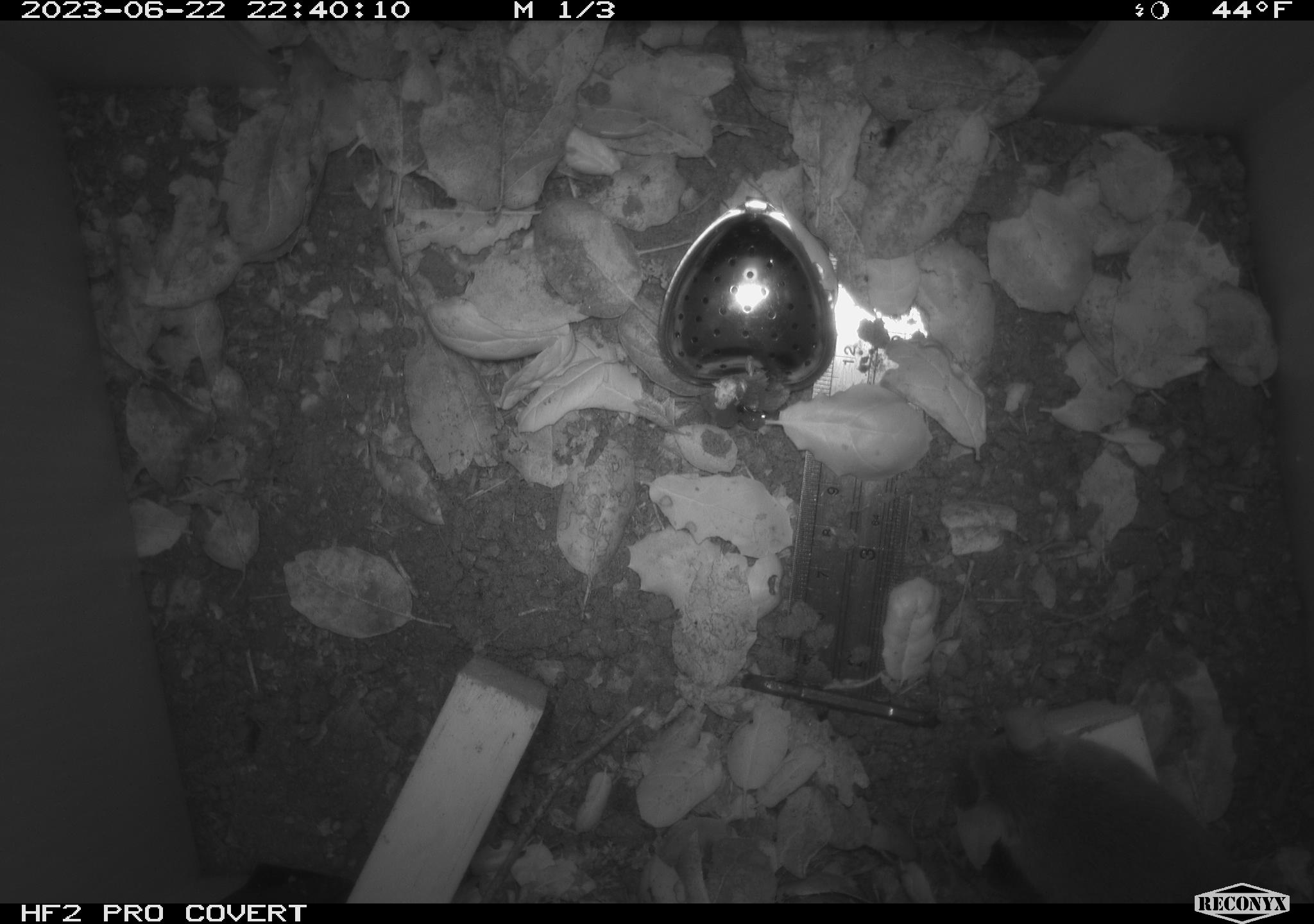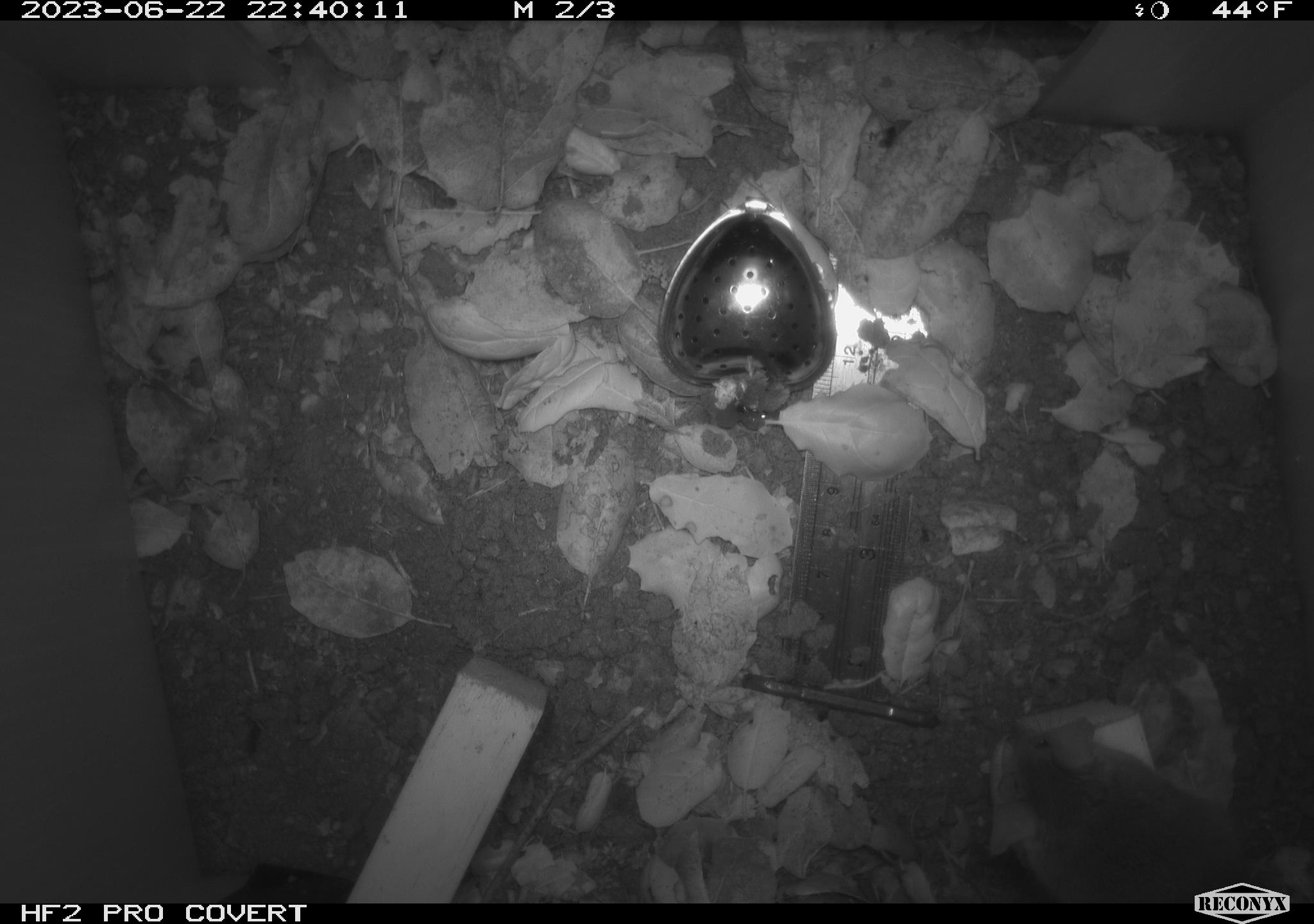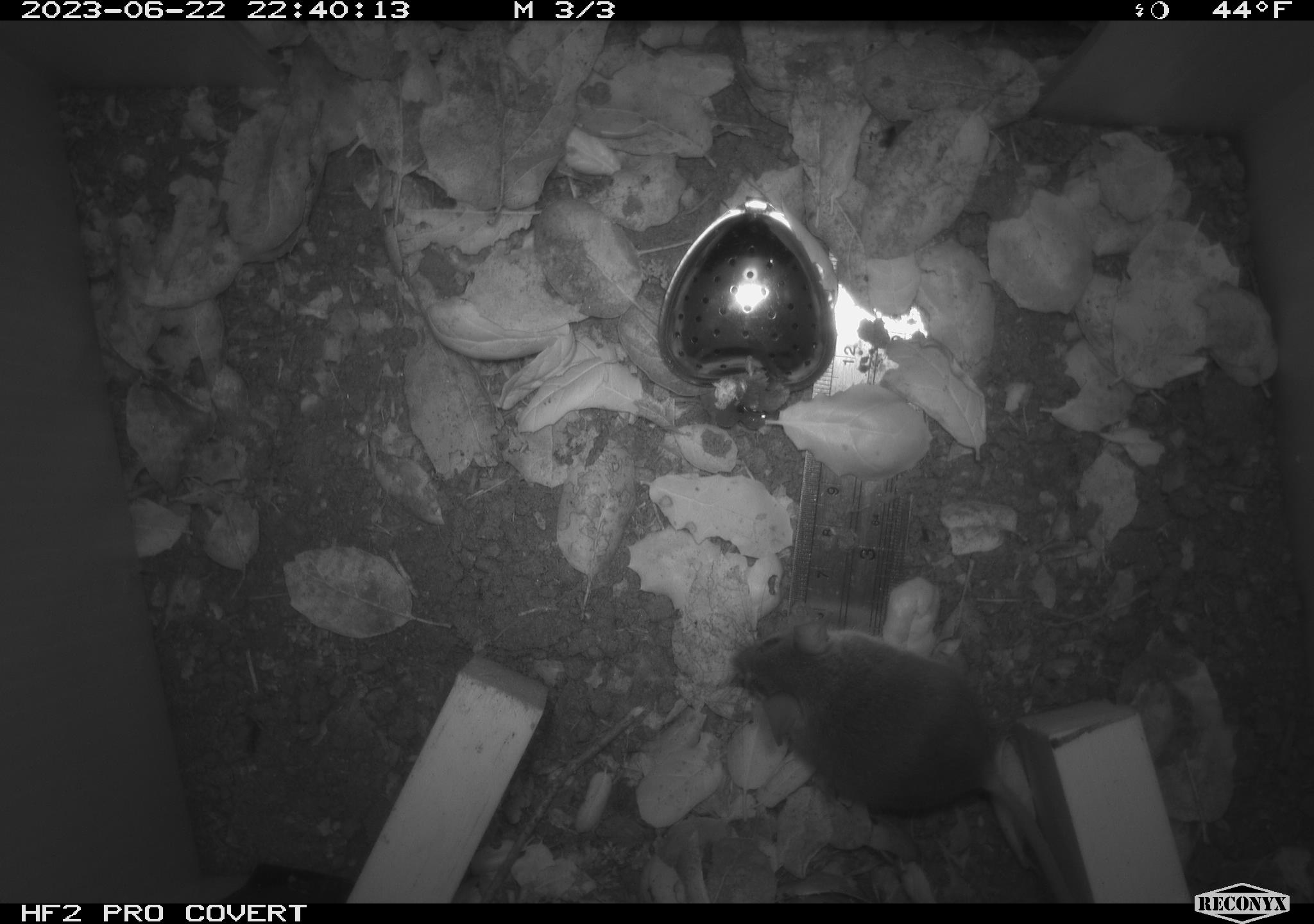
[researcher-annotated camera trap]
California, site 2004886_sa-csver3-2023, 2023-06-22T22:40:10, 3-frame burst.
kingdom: Animalia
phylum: Chordata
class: Mammalia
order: Rodentia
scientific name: Rodentia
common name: mouse species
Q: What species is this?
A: Mouse species (Rodentia).